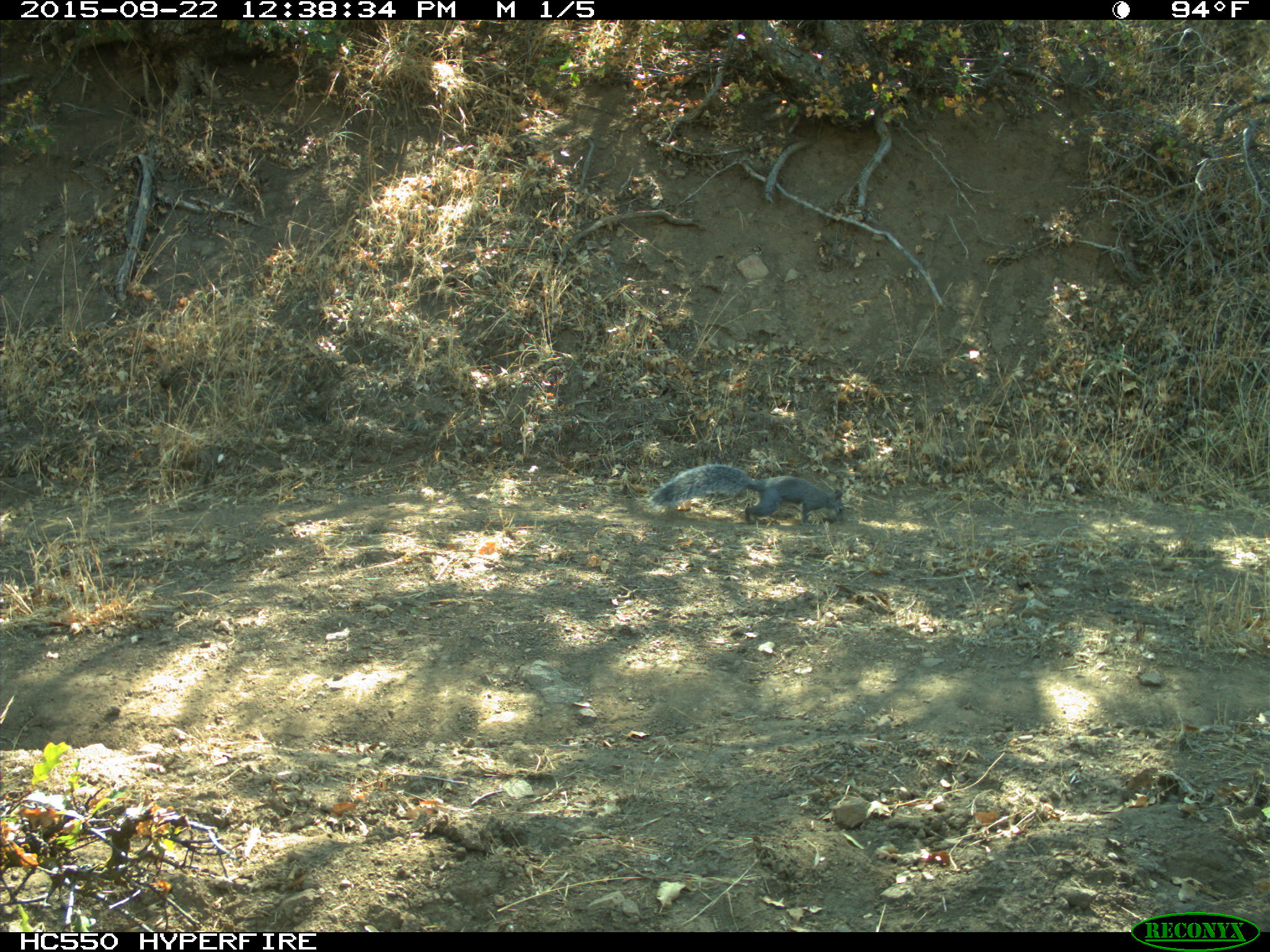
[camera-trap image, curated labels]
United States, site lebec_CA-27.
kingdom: Animalia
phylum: Chordata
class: Mammalia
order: Rodentia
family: Sciuridae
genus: Sciurus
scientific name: Sciurus carolinensis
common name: eastern gray squirrel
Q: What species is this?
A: Sciurus carolinensis (eastern gray squirrel).